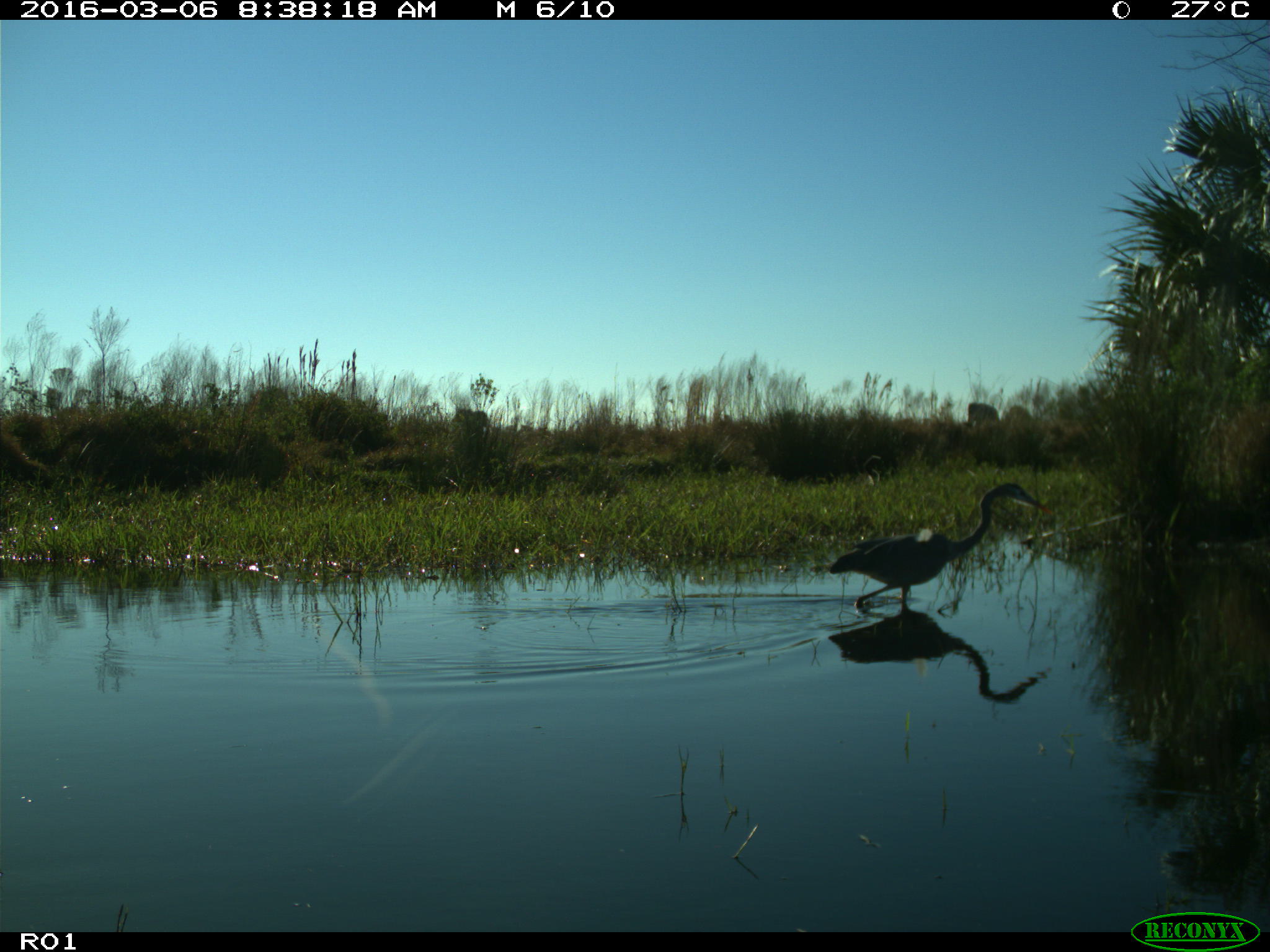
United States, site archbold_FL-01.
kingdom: Animalia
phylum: Chordata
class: Aves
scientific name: Aves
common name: birds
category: unidentified bird